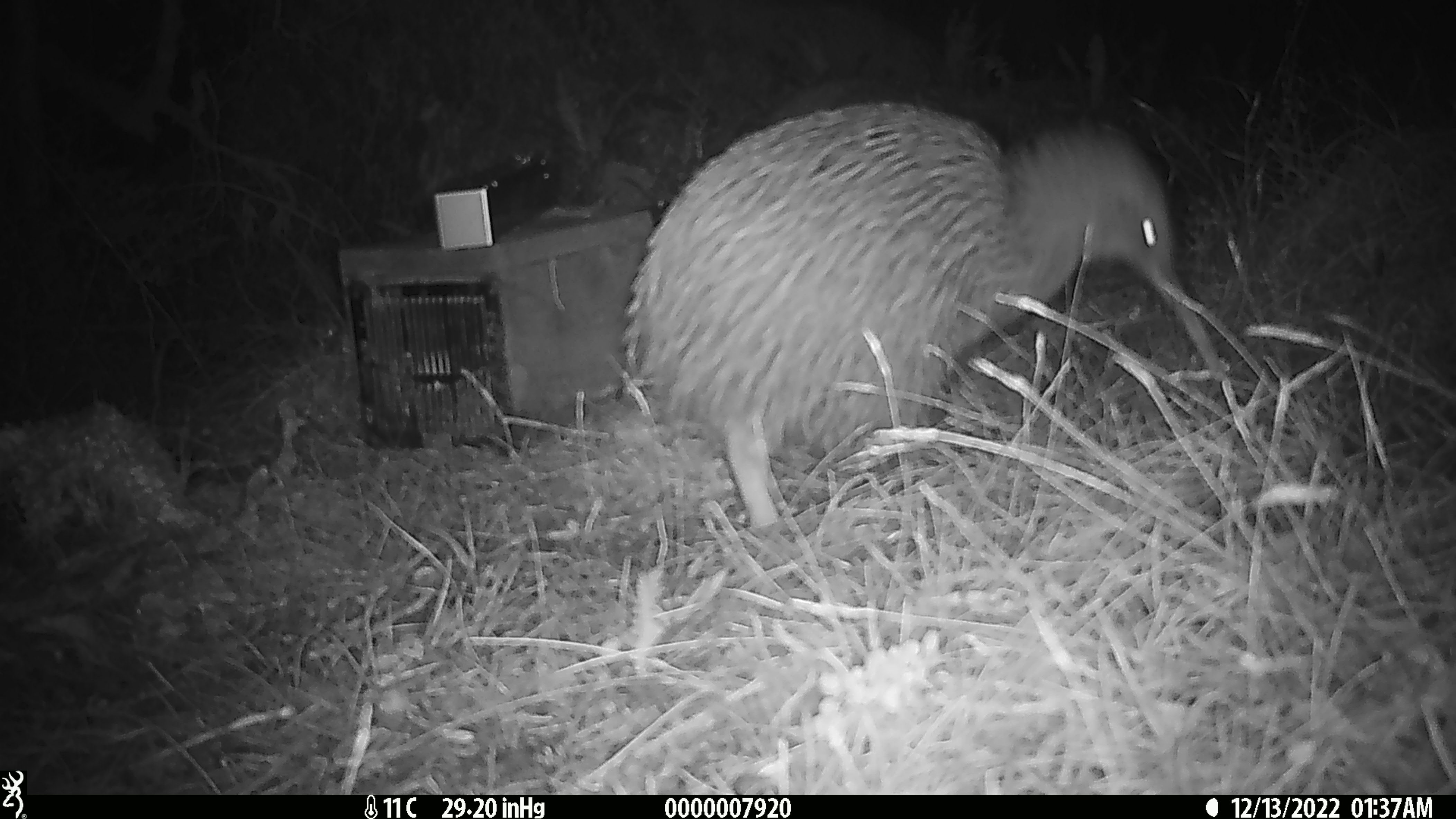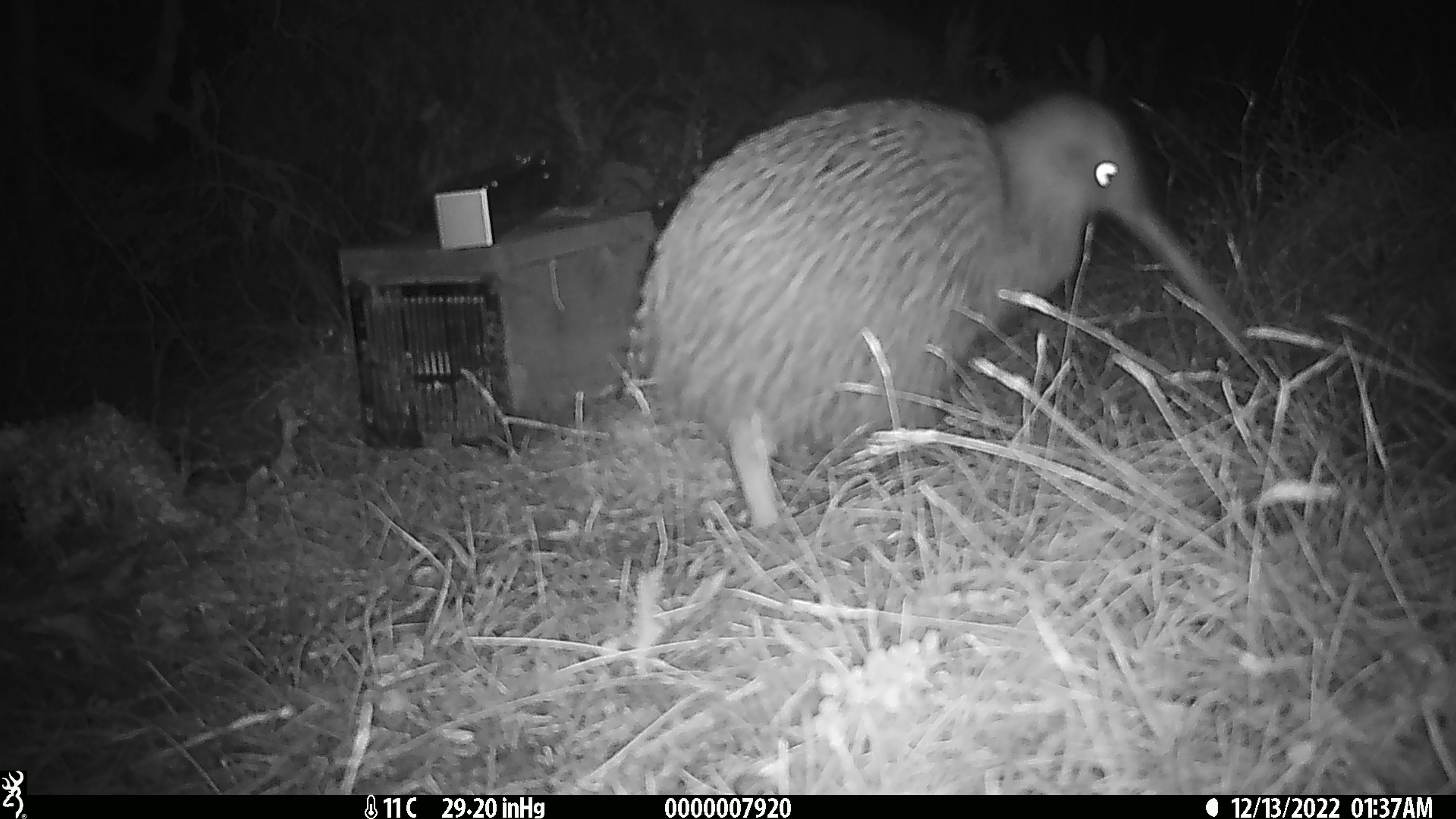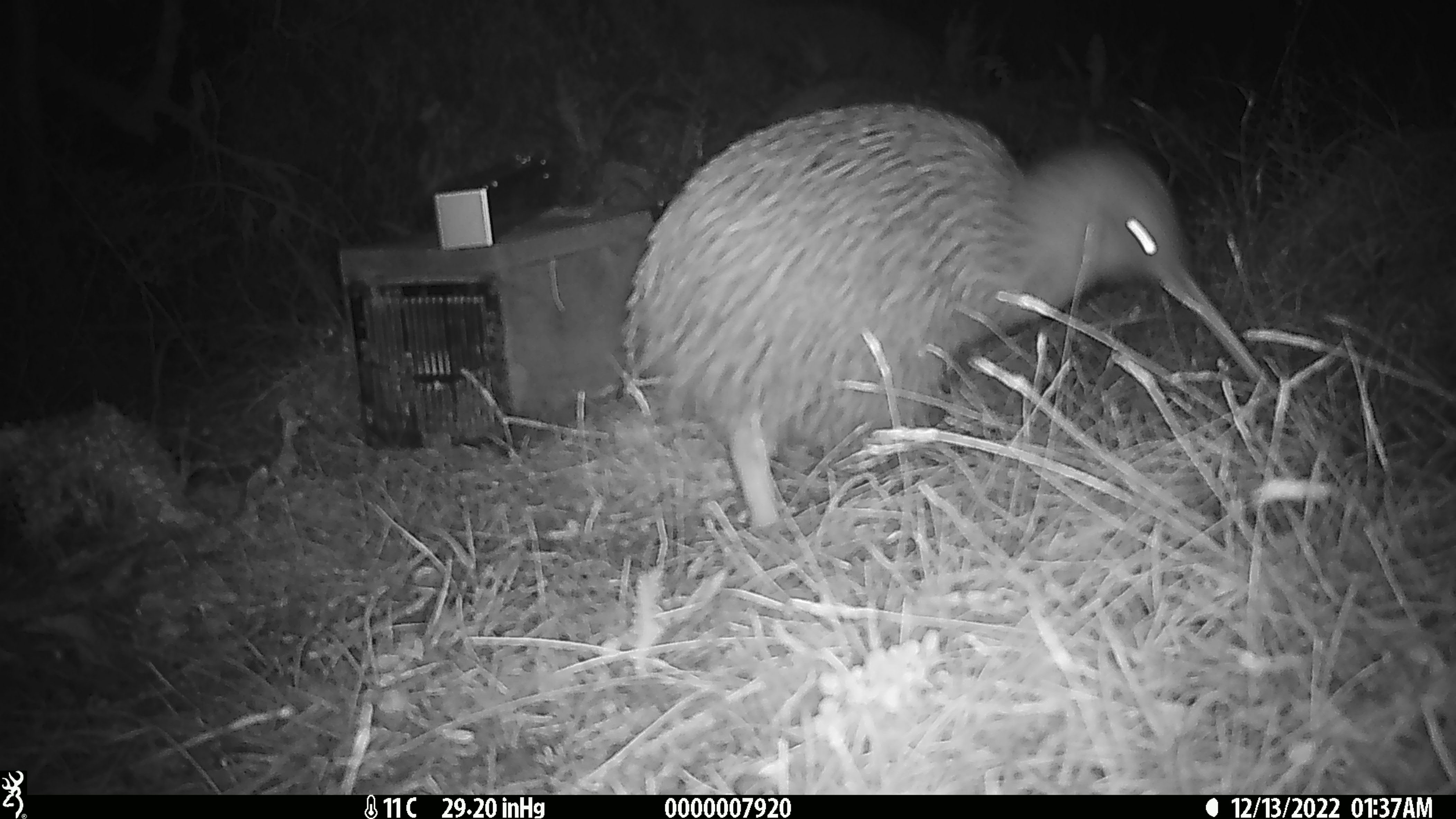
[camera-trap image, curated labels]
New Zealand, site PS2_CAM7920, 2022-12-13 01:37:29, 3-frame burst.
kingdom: Animalia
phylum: Chordata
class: Aves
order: Apterygiformes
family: Apterygidae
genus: Apteryx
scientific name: Apteryx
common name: kiwi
Kiwi (Apteryx).